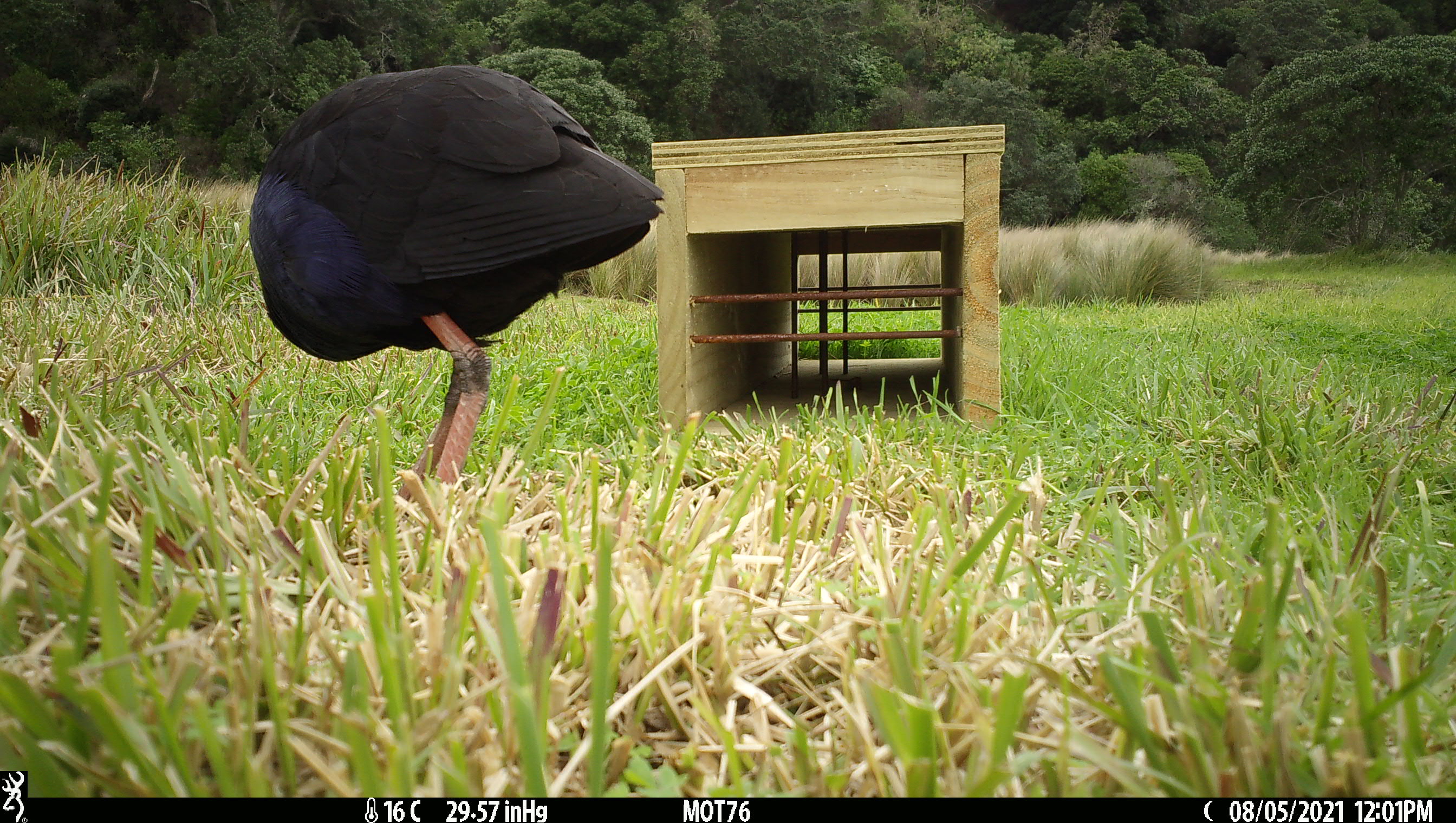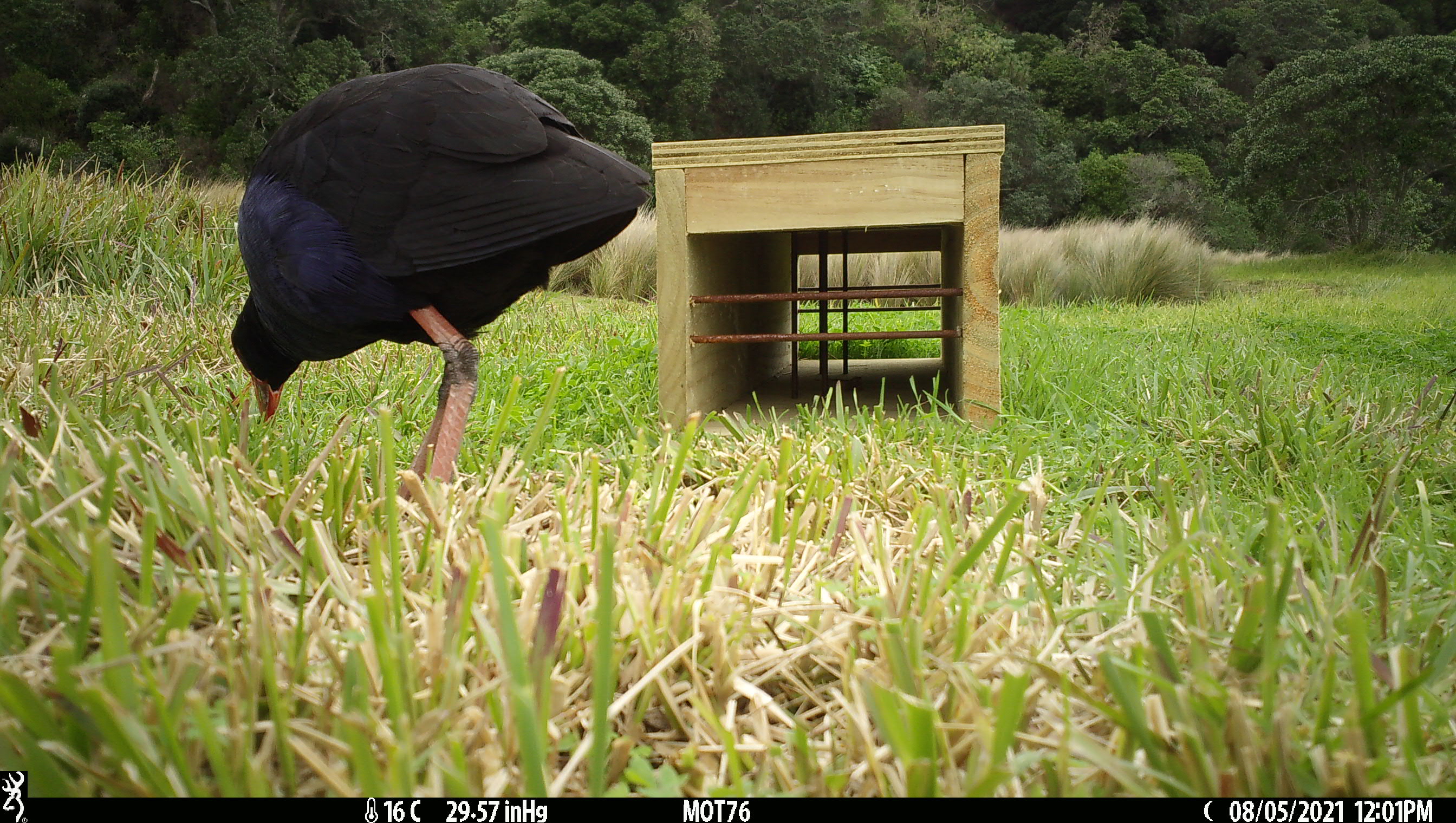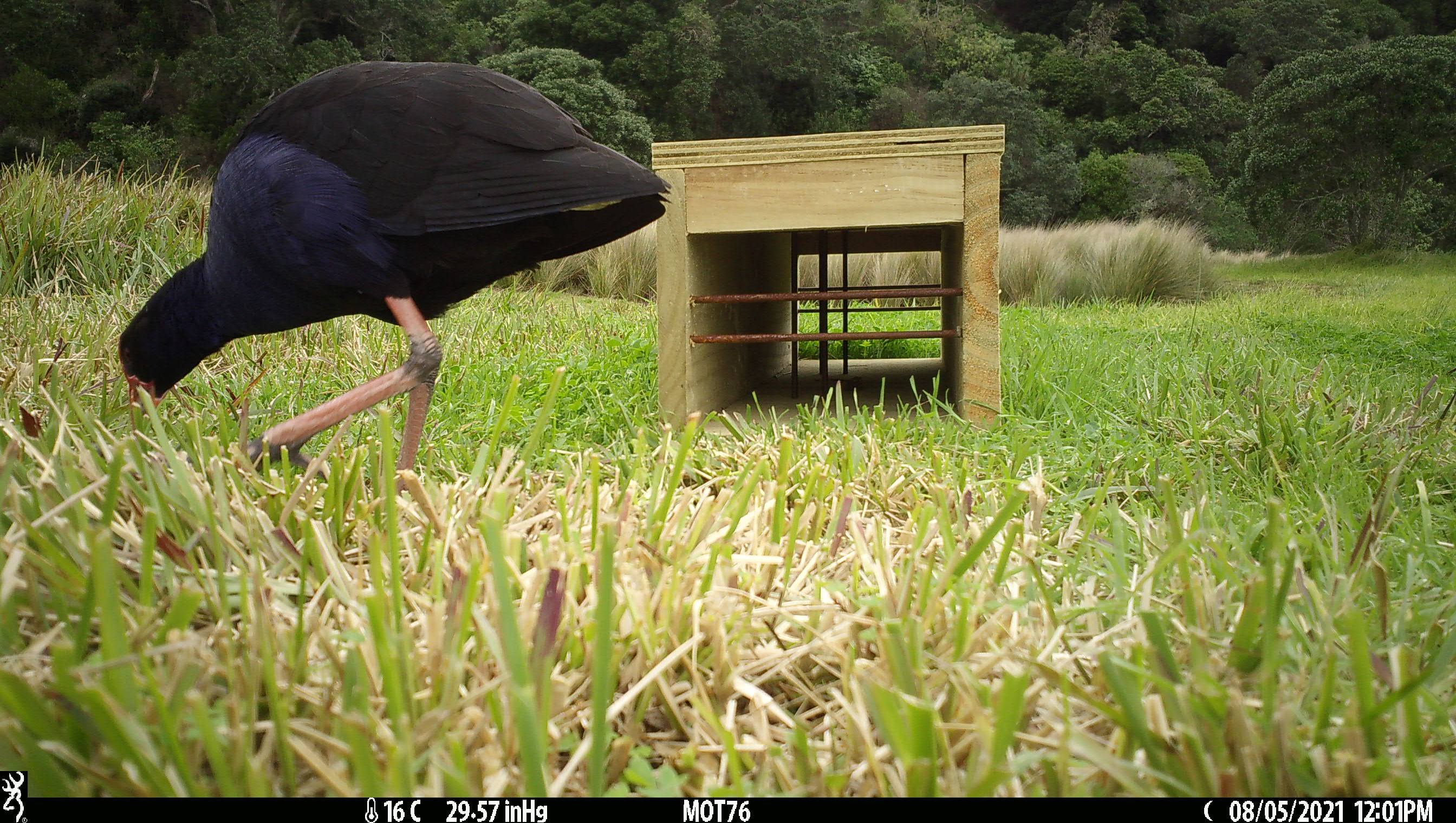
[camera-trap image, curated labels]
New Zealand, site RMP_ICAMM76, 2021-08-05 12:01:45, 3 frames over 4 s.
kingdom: Animalia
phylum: Chordata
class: Aves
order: Gruiformes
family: Rallidae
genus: Porphyrio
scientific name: Porphyrio melanotus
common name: australasian swamphen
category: pukeko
Pukeko (australasian swamphen) (Porphyrio melanotus).